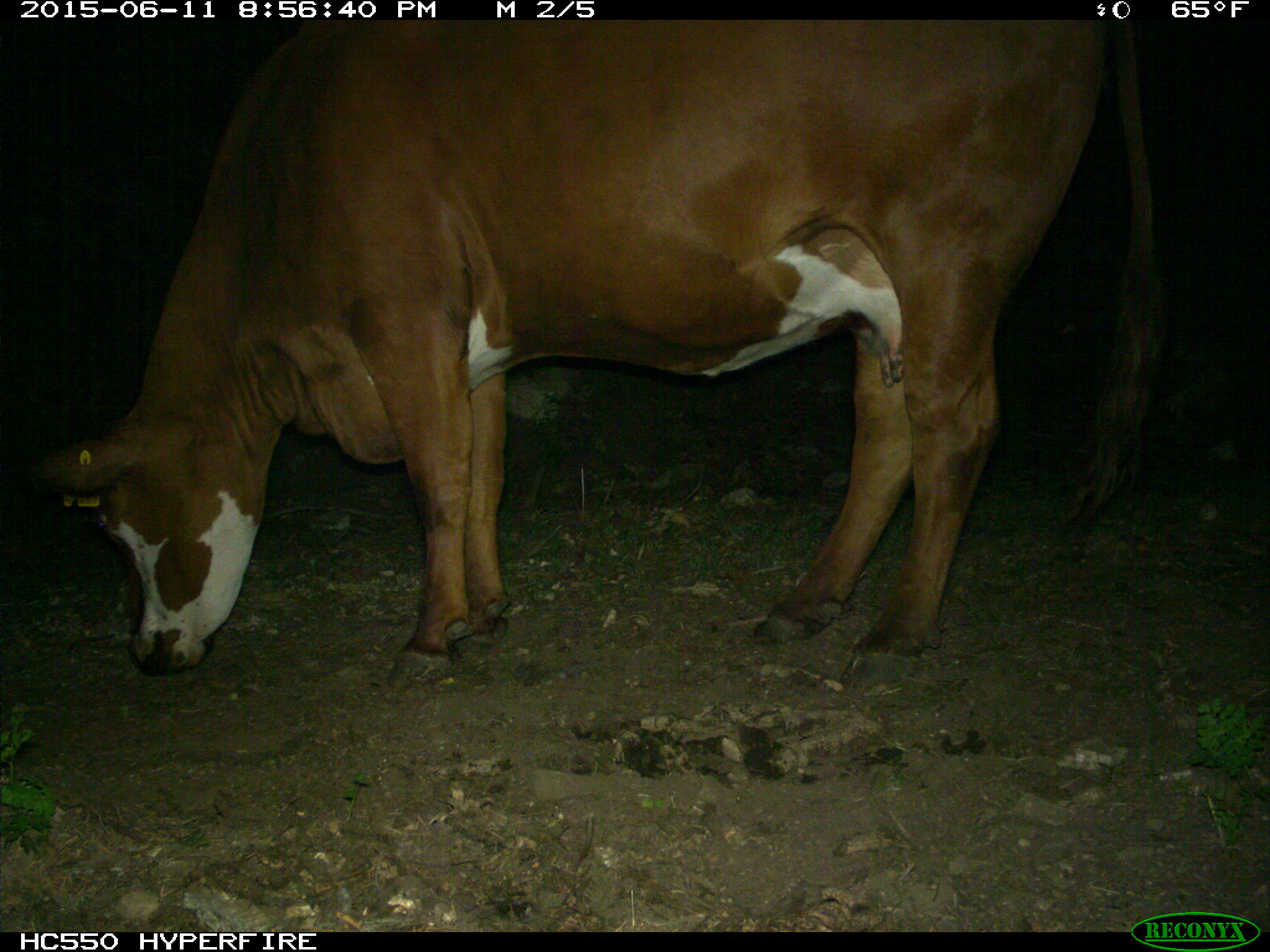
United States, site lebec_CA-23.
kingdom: Animalia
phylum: Chordata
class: Mammalia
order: Artiodactyla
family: Bovidae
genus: Bos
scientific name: Bos taurus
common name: domestic cow